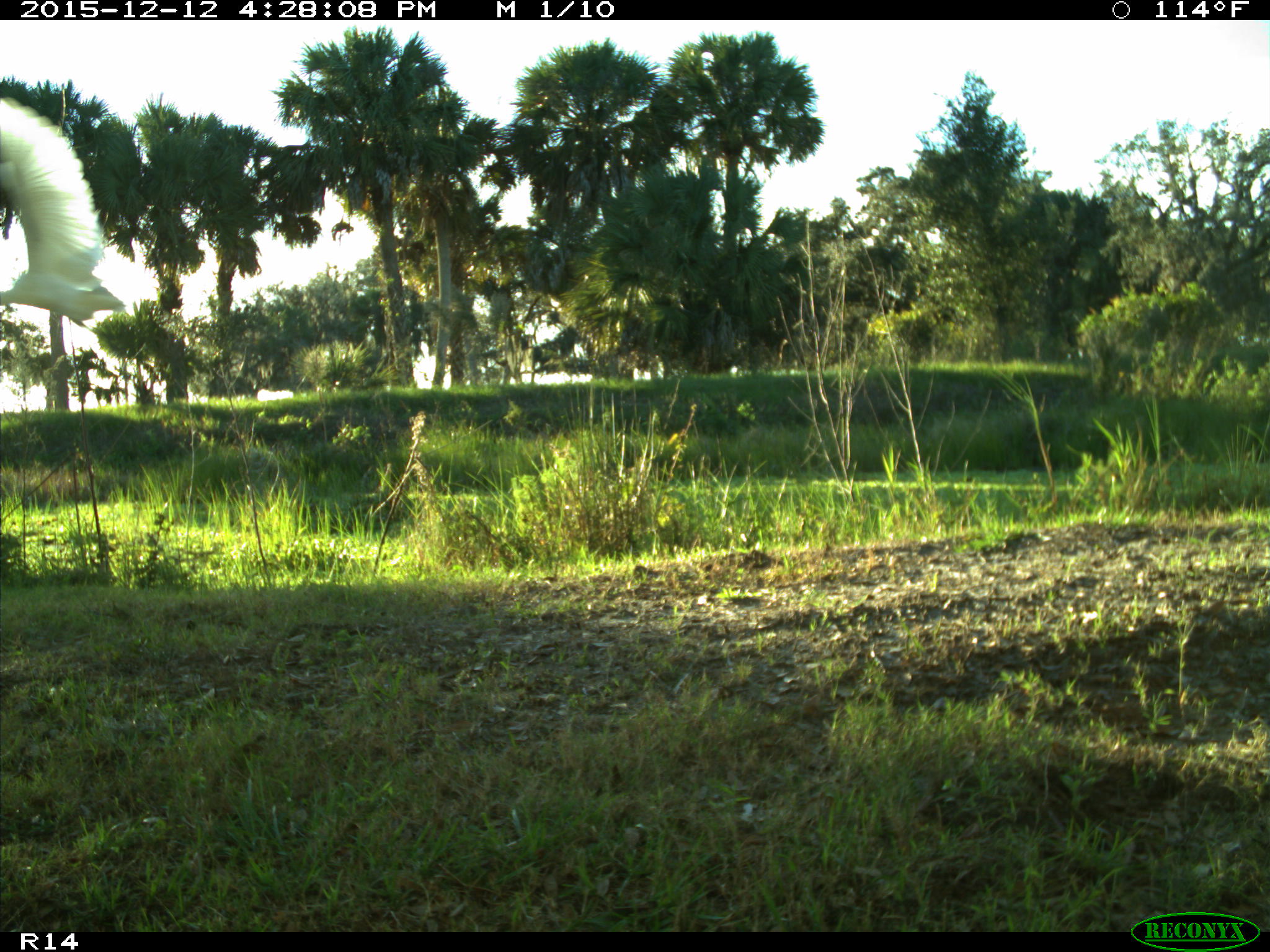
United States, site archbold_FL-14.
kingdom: Animalia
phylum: Chordata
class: Aves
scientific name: Aves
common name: birds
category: unidentified bird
Unidentified bird (birds) (Aves).